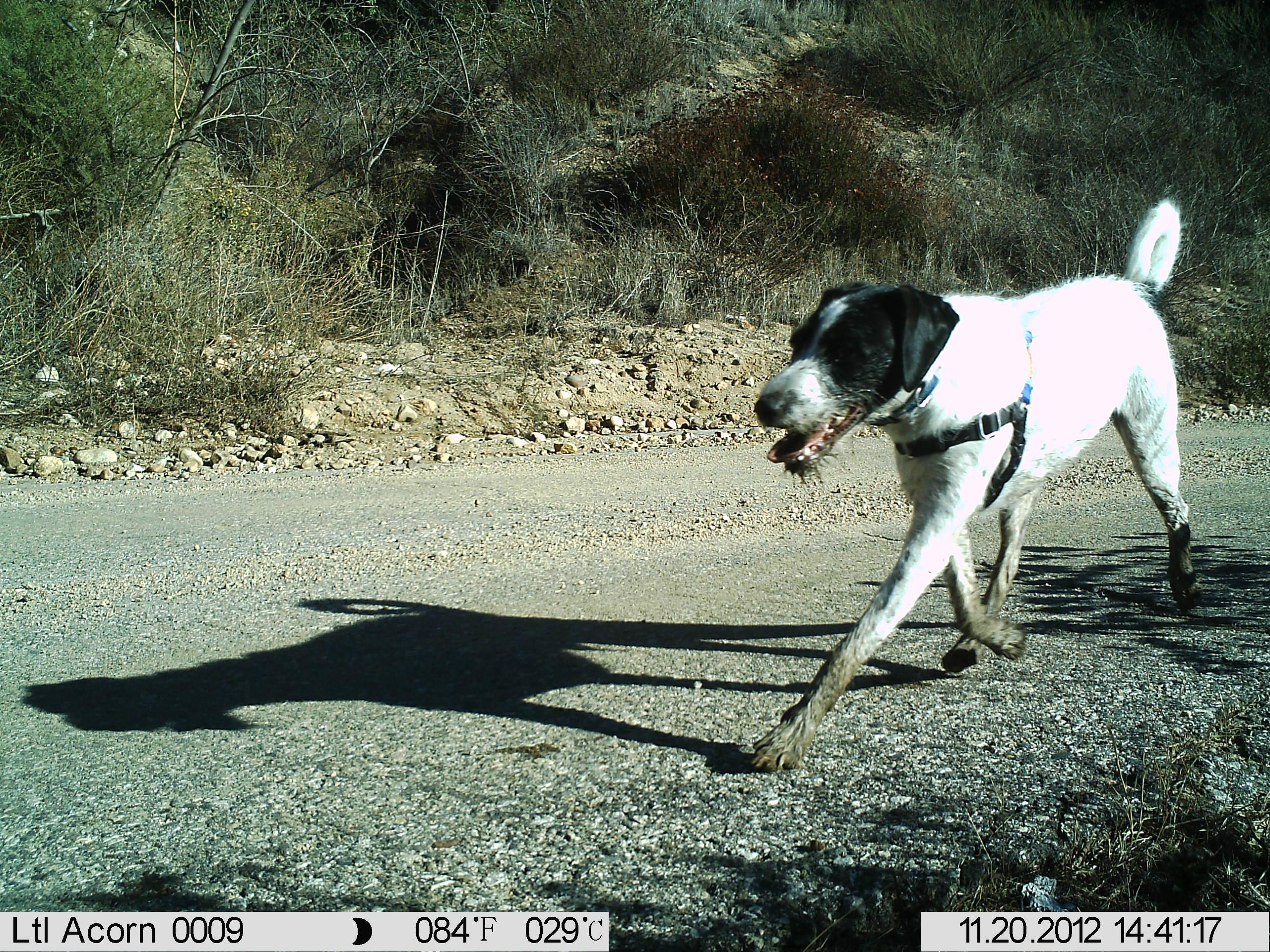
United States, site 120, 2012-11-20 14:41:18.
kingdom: Animalia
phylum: Chordata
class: Mammalia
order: Carnivora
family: Canidae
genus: Canis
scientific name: Canis familiaris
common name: domestic dog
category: dog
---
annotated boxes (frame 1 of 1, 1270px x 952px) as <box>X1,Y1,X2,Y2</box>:
dog: <box>733,182,1211,781</box>